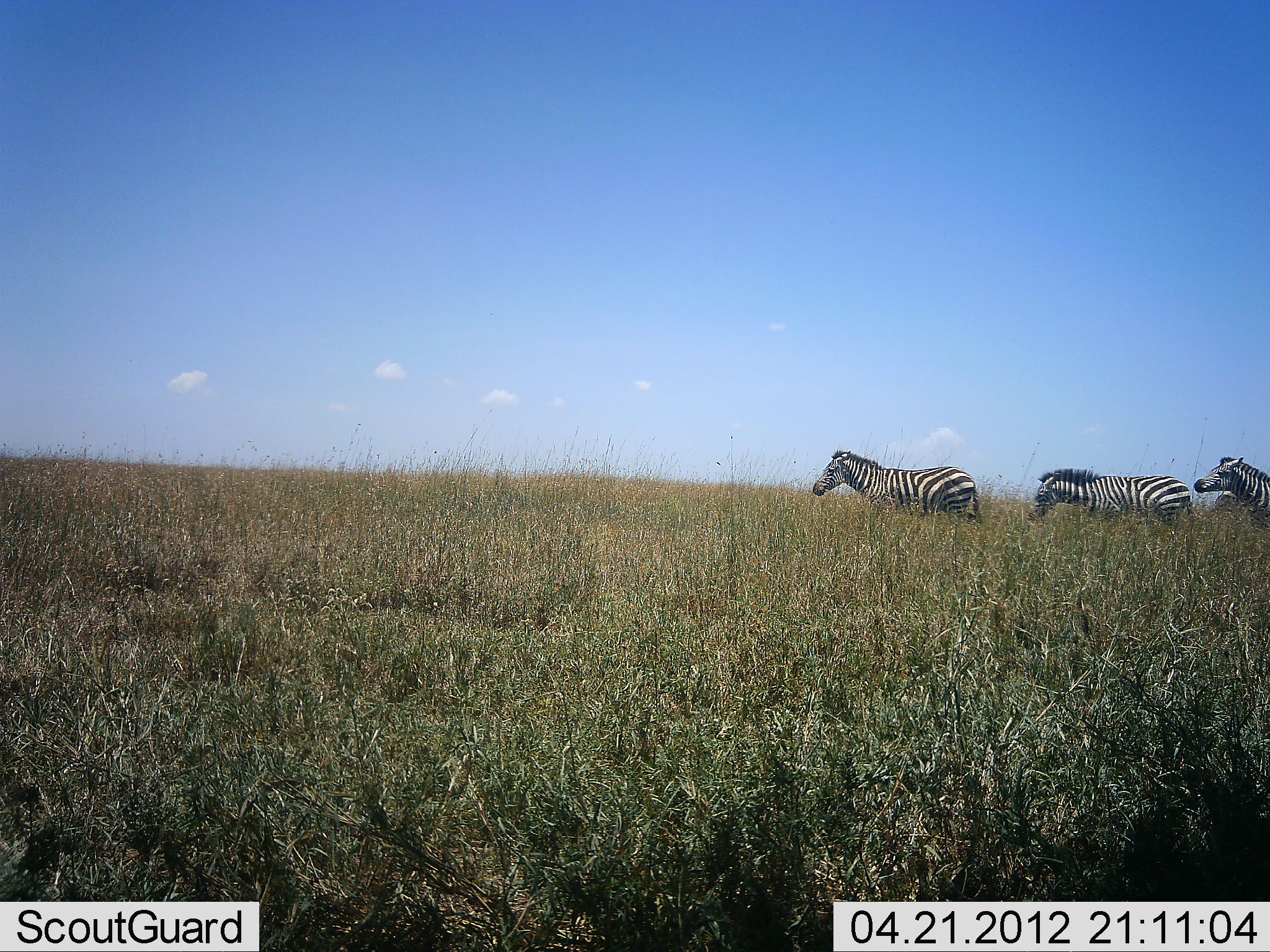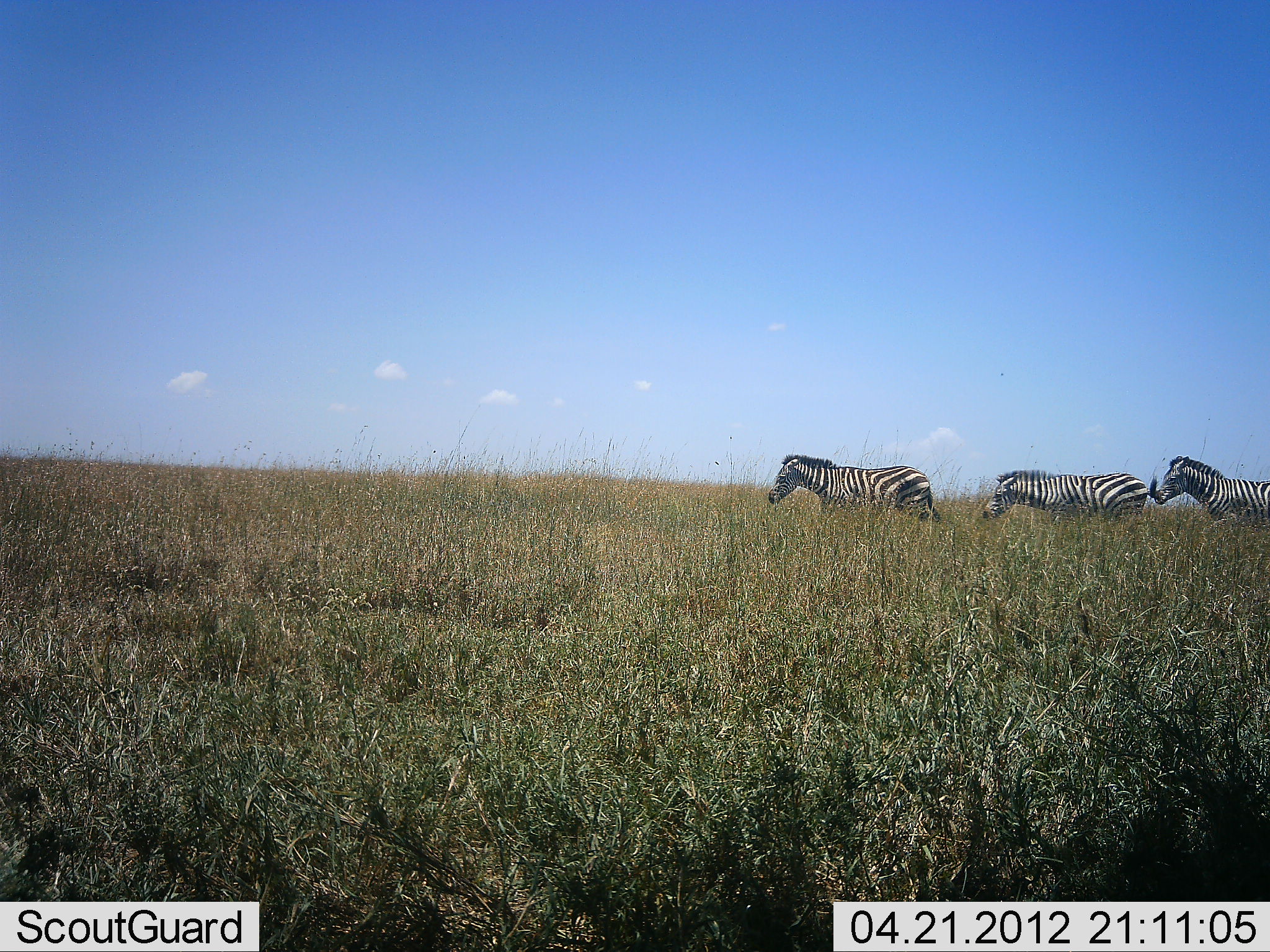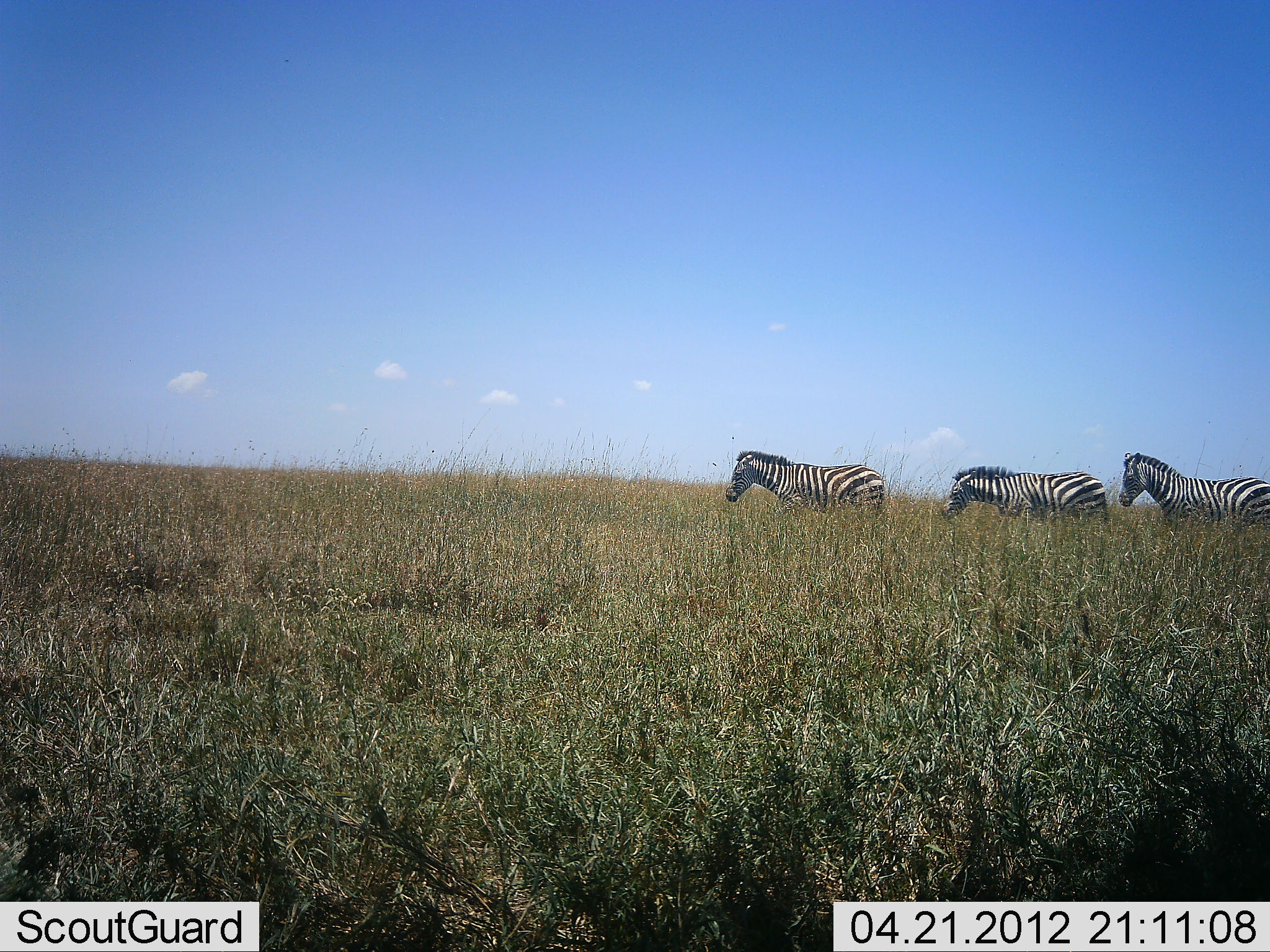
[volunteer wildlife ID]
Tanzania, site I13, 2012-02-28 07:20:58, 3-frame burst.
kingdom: Animalia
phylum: Chordata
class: Mammalia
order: Perissodactyla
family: Equidae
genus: Equus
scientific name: Equus quagga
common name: plains zebra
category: zebra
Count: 3.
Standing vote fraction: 5%.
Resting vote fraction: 0%.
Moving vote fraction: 100%.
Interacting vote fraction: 5%.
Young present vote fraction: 0%.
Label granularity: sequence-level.